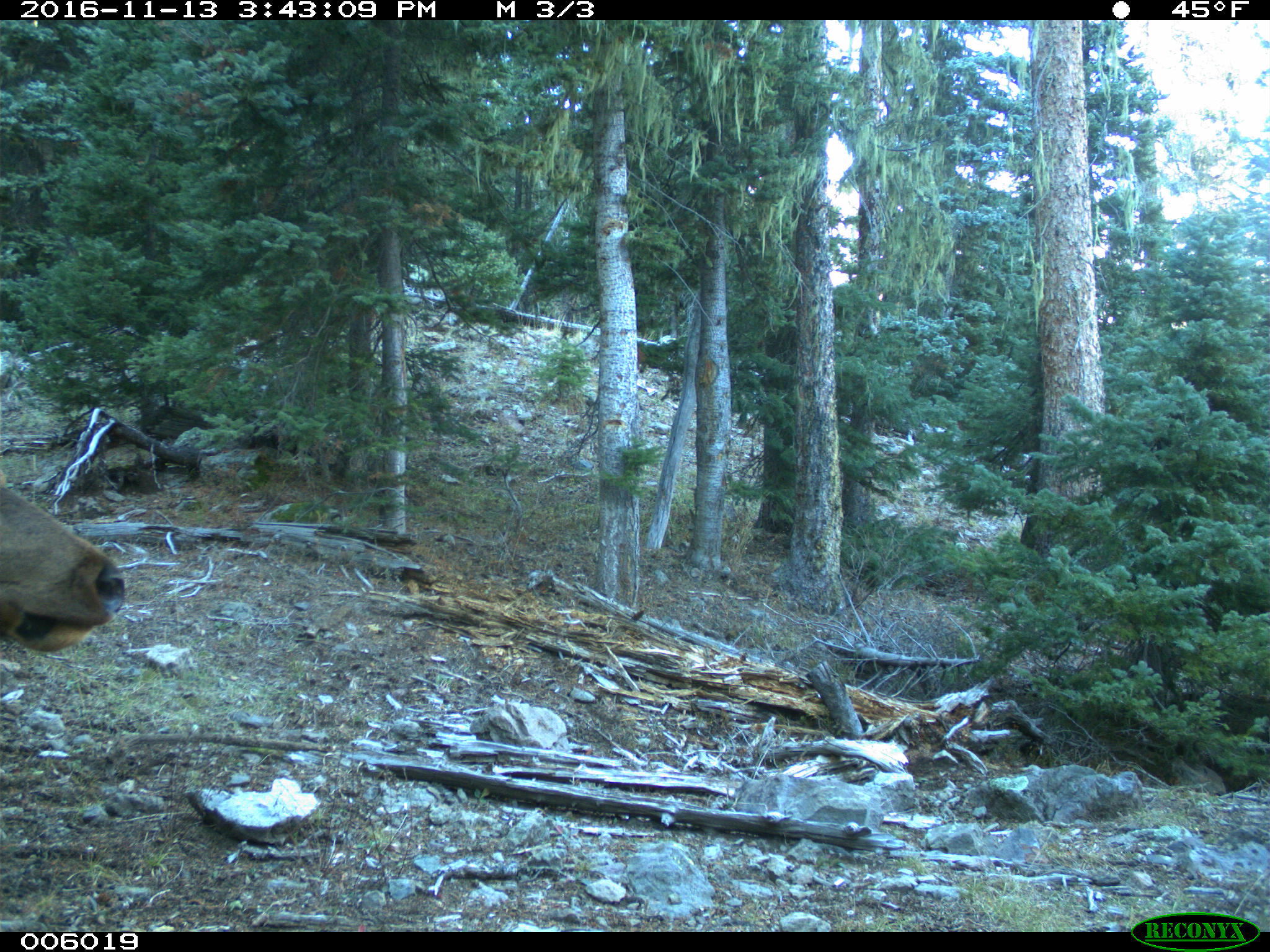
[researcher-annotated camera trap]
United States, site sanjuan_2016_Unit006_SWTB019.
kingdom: Animalia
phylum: Chordata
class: Mammalia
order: Artiodactyla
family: Cervidae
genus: Cervus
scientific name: Cervus elaphus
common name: red deer